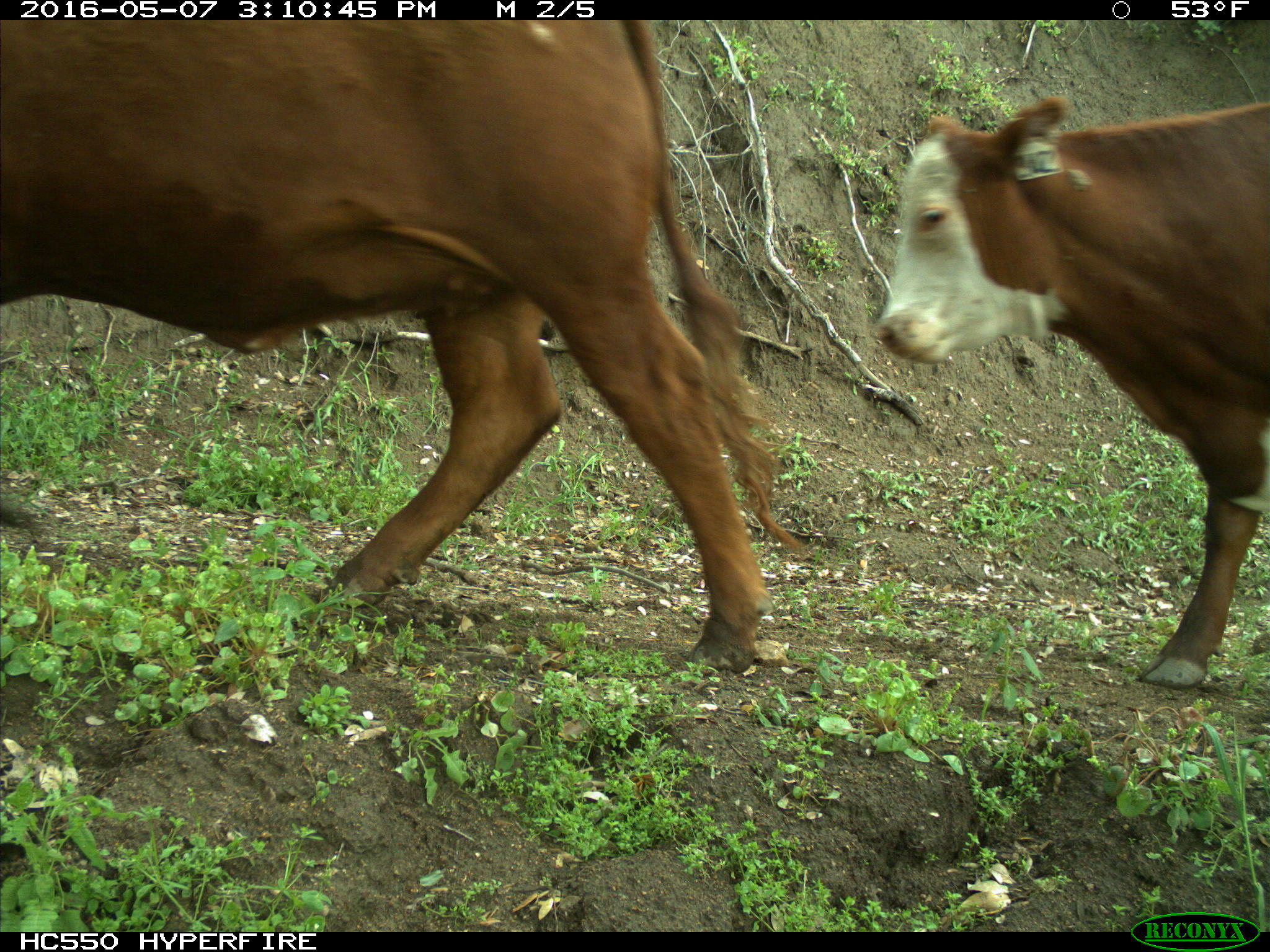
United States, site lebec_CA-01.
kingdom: Animalia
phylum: Chordata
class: Mammalia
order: Artiodactyla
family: Bovidae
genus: Bos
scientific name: Bos taurus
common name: domestic cow